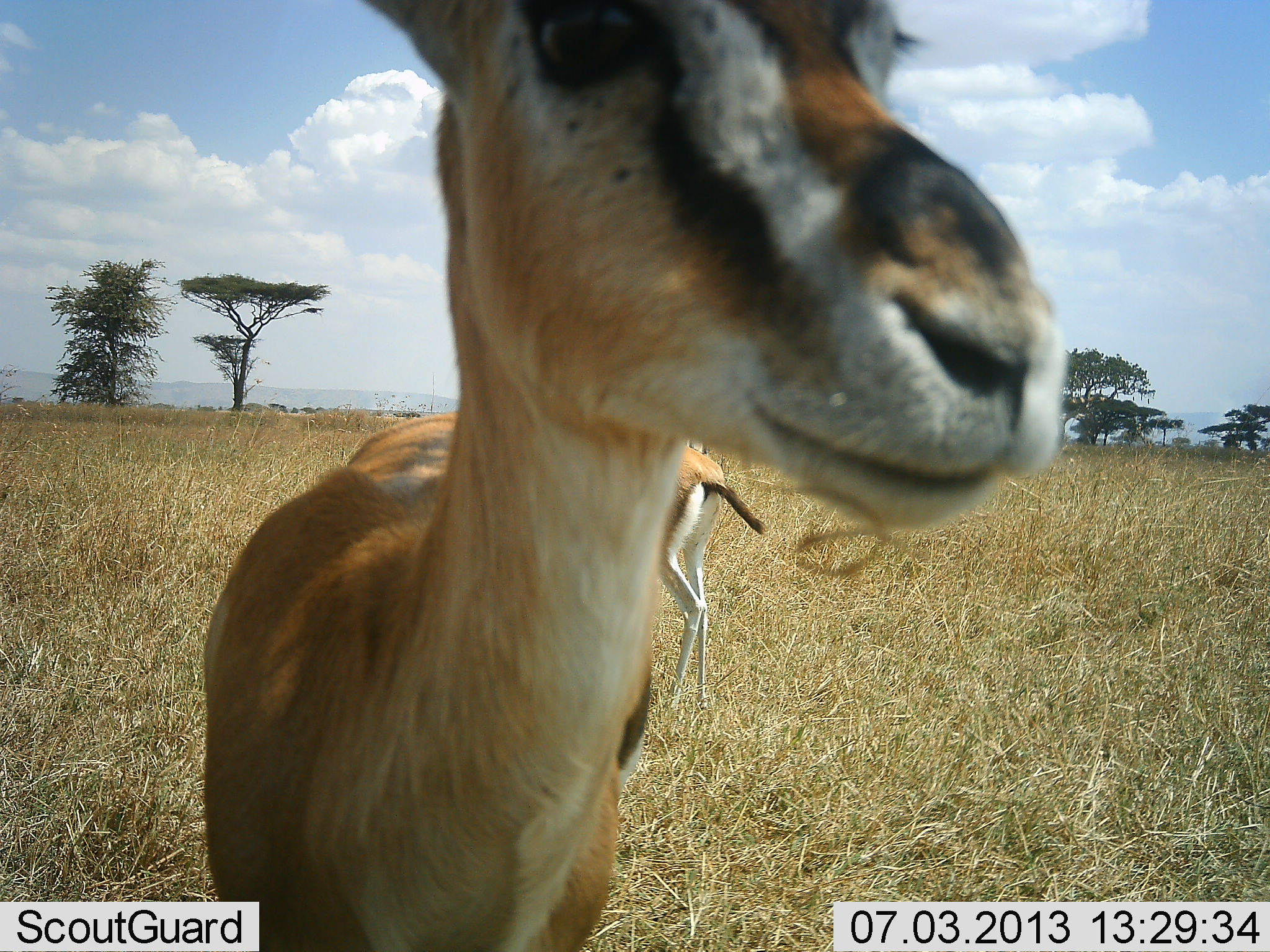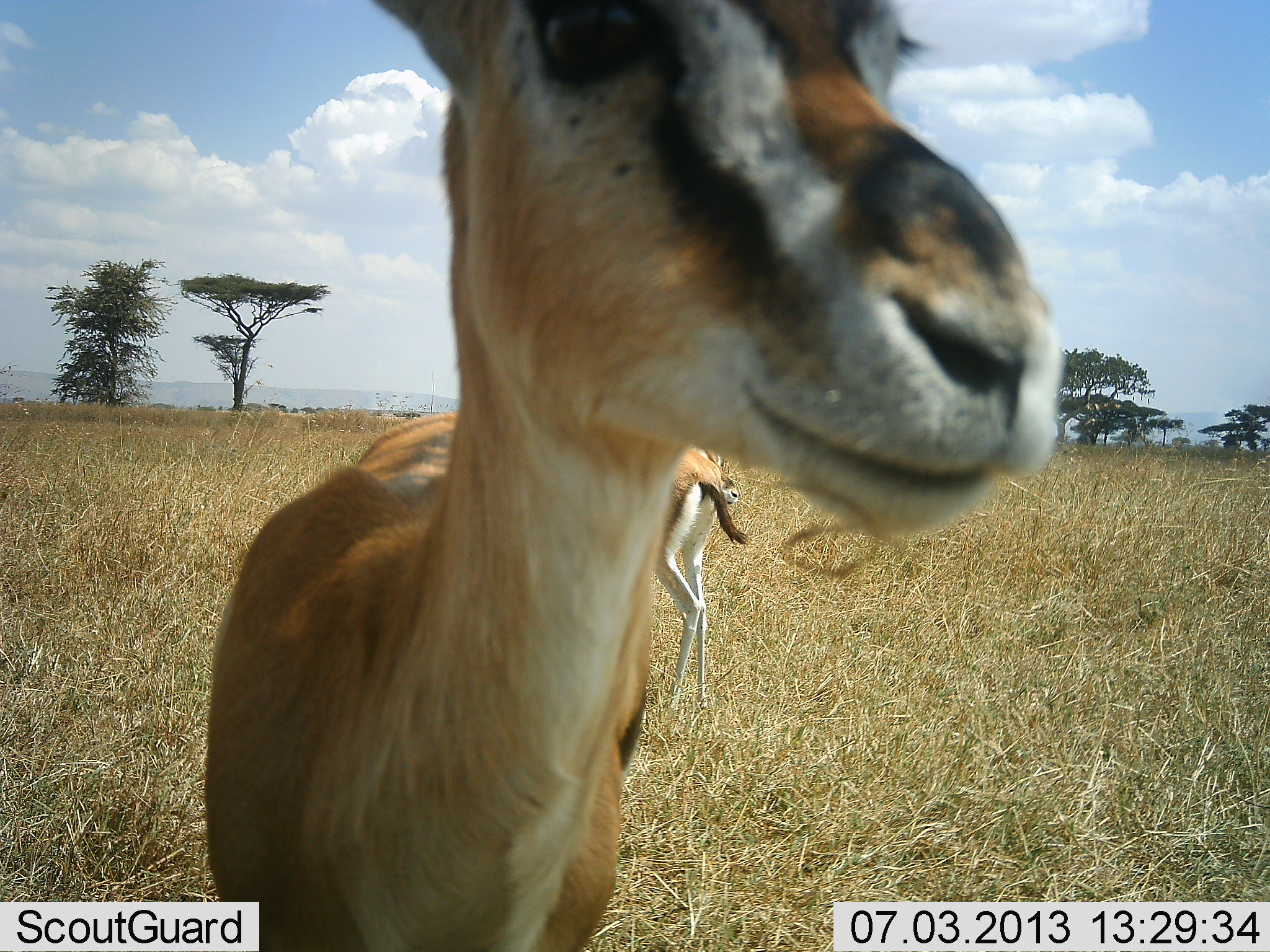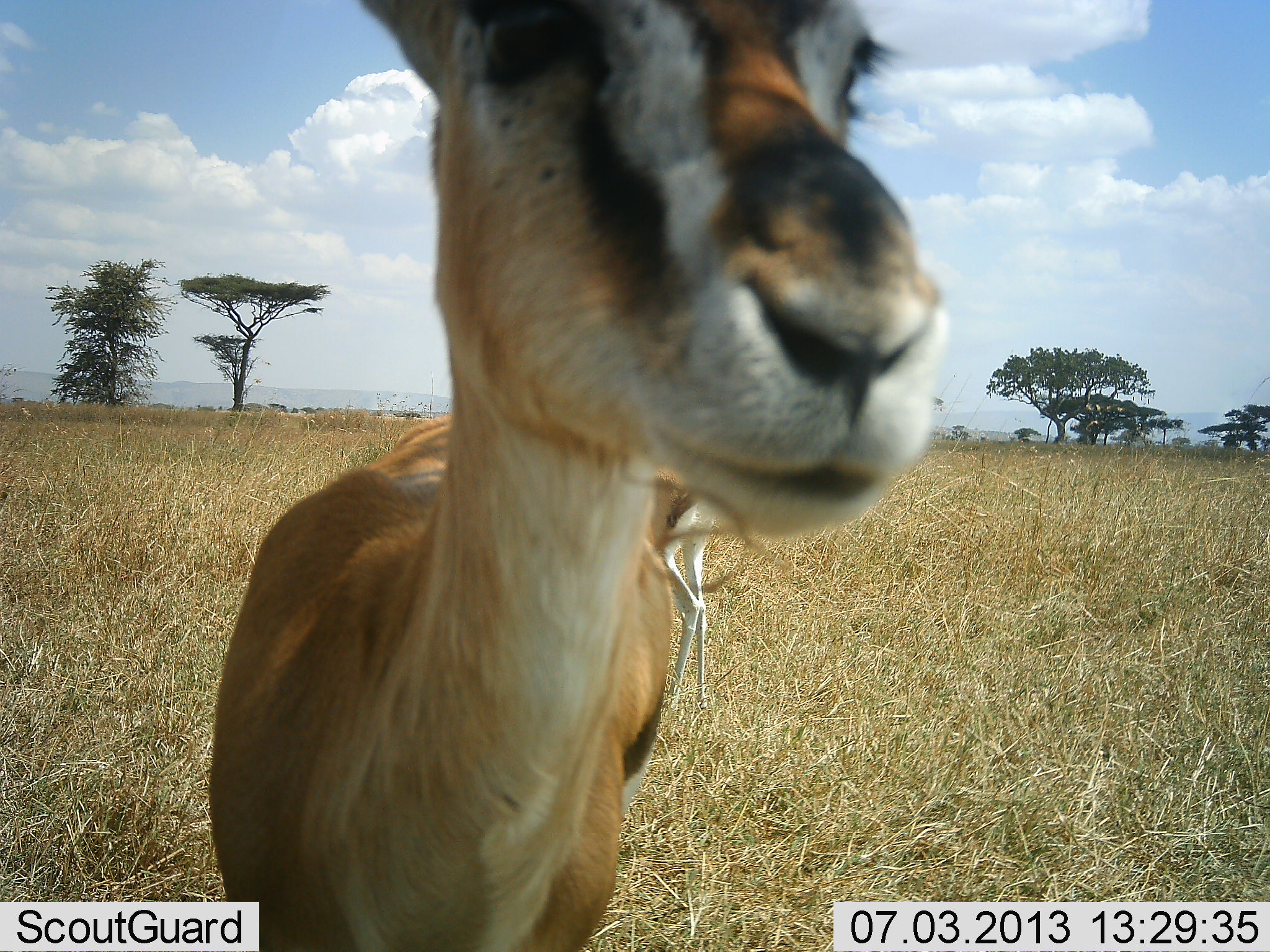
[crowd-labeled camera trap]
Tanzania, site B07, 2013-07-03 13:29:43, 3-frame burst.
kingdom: Animalia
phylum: Chordata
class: Mammalia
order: Artiodactyla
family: Bovidae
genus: Eudorcas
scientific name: Eudorcas thomsonii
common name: thomson's gazelle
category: gazellethomsons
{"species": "gazellethomsons (thomson's gazelle) (Eudorcas thomsonii)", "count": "2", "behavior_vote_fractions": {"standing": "100%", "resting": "0%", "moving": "0%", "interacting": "0%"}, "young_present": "0%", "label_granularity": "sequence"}